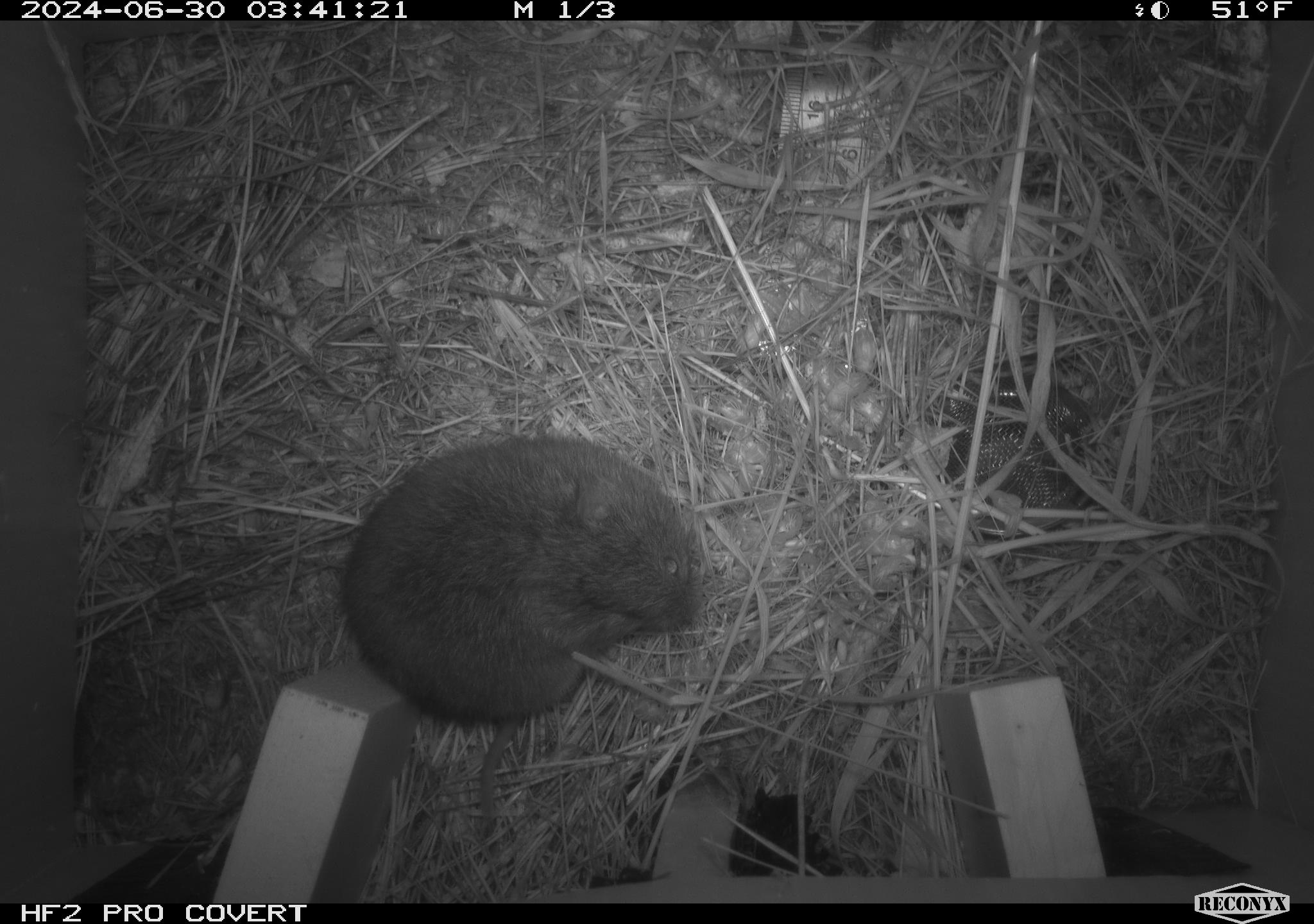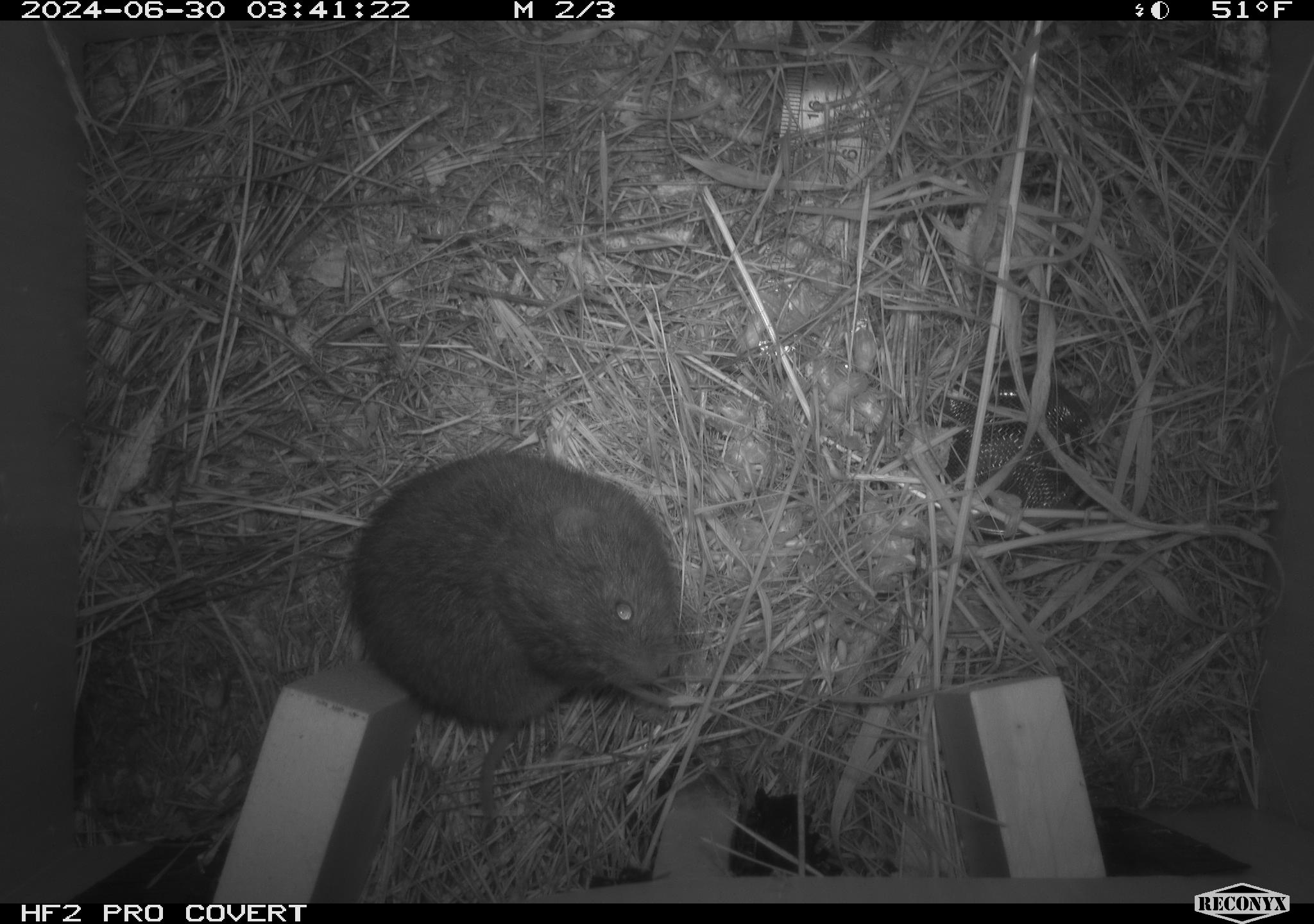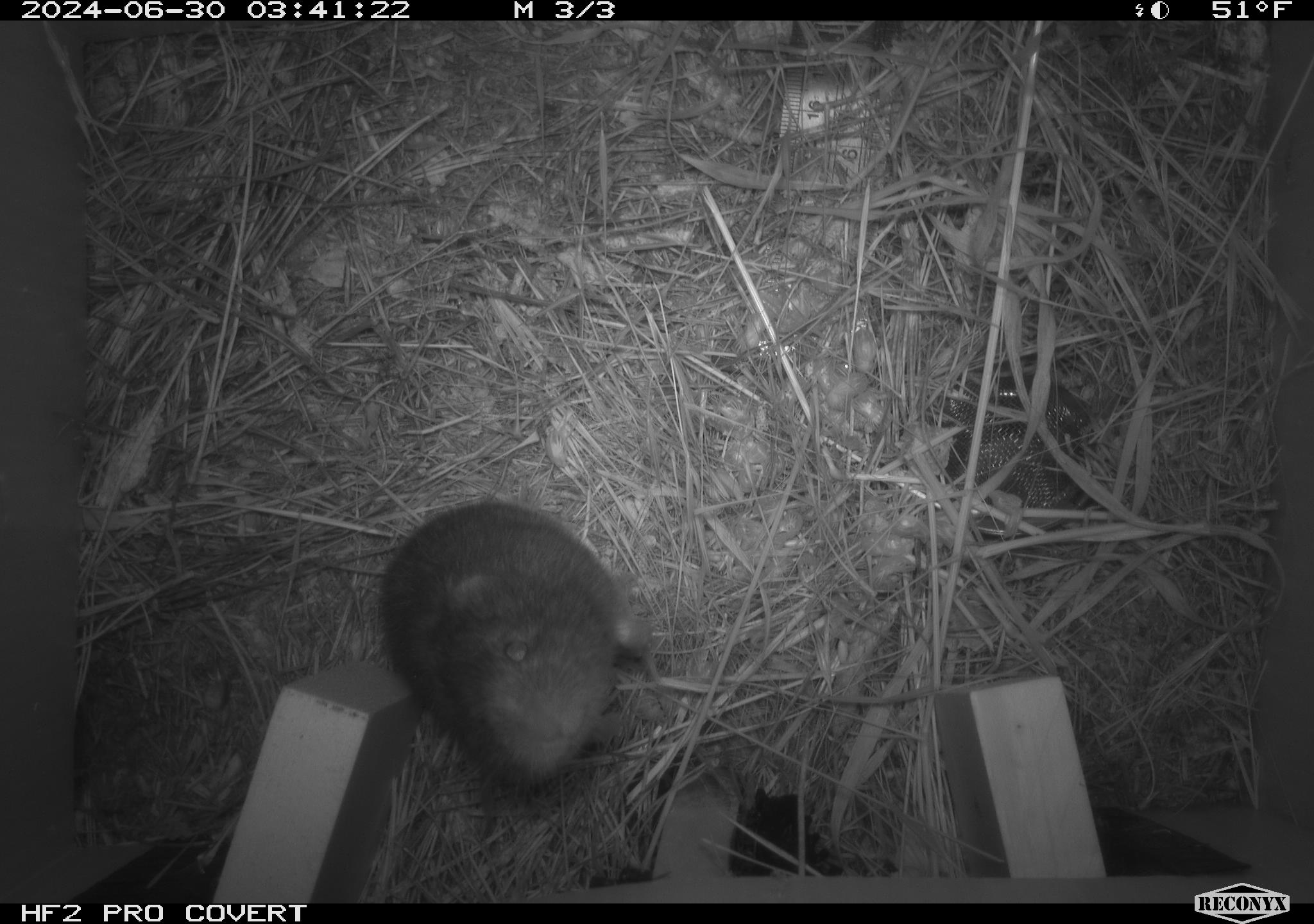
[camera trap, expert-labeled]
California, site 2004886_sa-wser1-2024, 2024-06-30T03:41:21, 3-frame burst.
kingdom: Animalia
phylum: Chordata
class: Mammalia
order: Rodentia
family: Cricetidae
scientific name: Arvicolinae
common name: voles, lemmings, and muskrats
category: arvicolinae subfamily